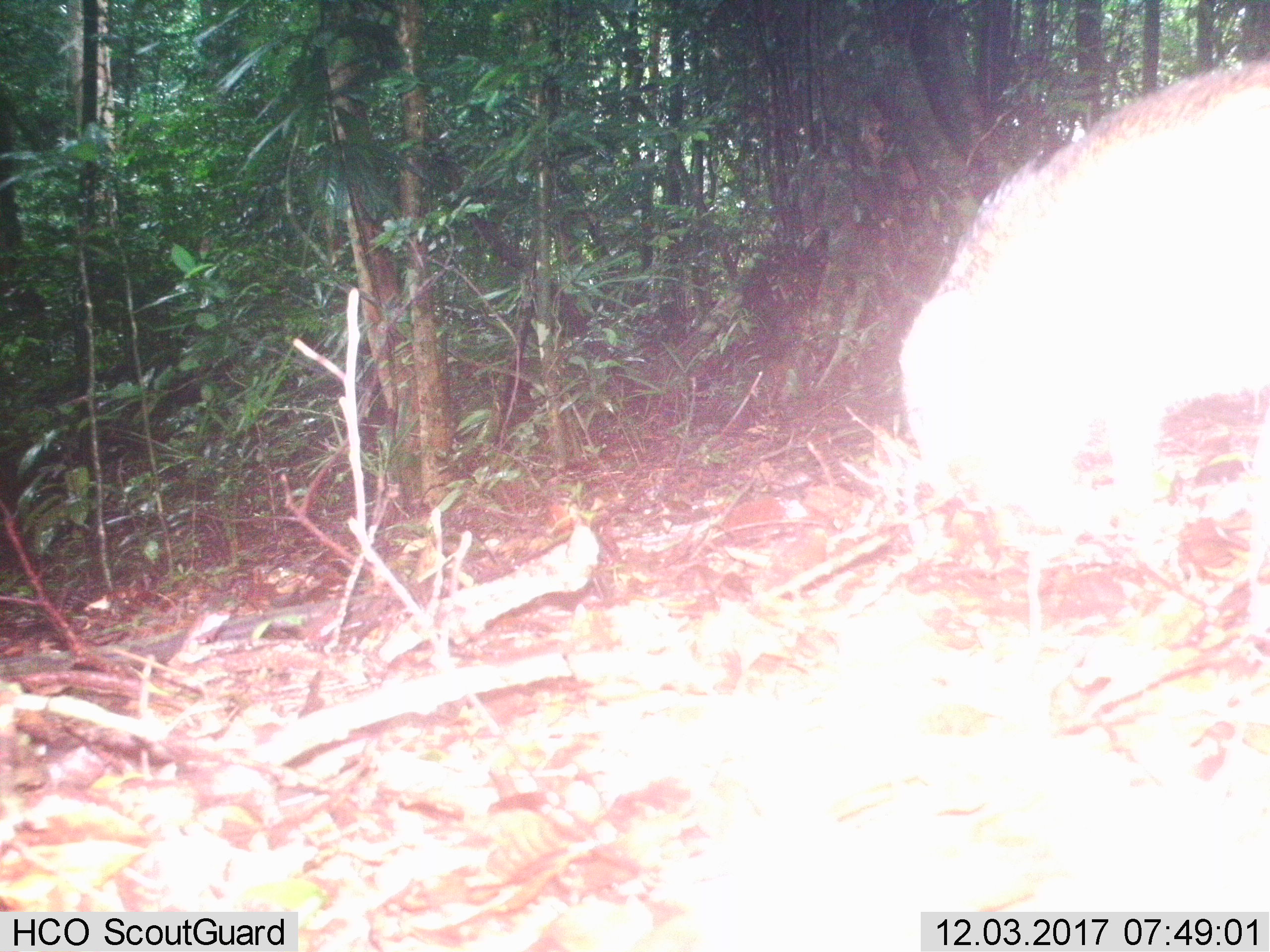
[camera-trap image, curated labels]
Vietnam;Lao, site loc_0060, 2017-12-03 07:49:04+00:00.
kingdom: Animalia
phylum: Chordata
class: Mammalia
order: Artiodactyla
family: Suidae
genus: Sus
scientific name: Sus scrofa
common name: eurasian wild pig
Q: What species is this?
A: Eurasian wild pig (Sus scrofa).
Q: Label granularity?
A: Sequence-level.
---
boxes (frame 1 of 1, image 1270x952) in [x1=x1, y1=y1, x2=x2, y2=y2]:
eurasian wild pig: [x1=900, y1=52, x2=1270, y2=538]